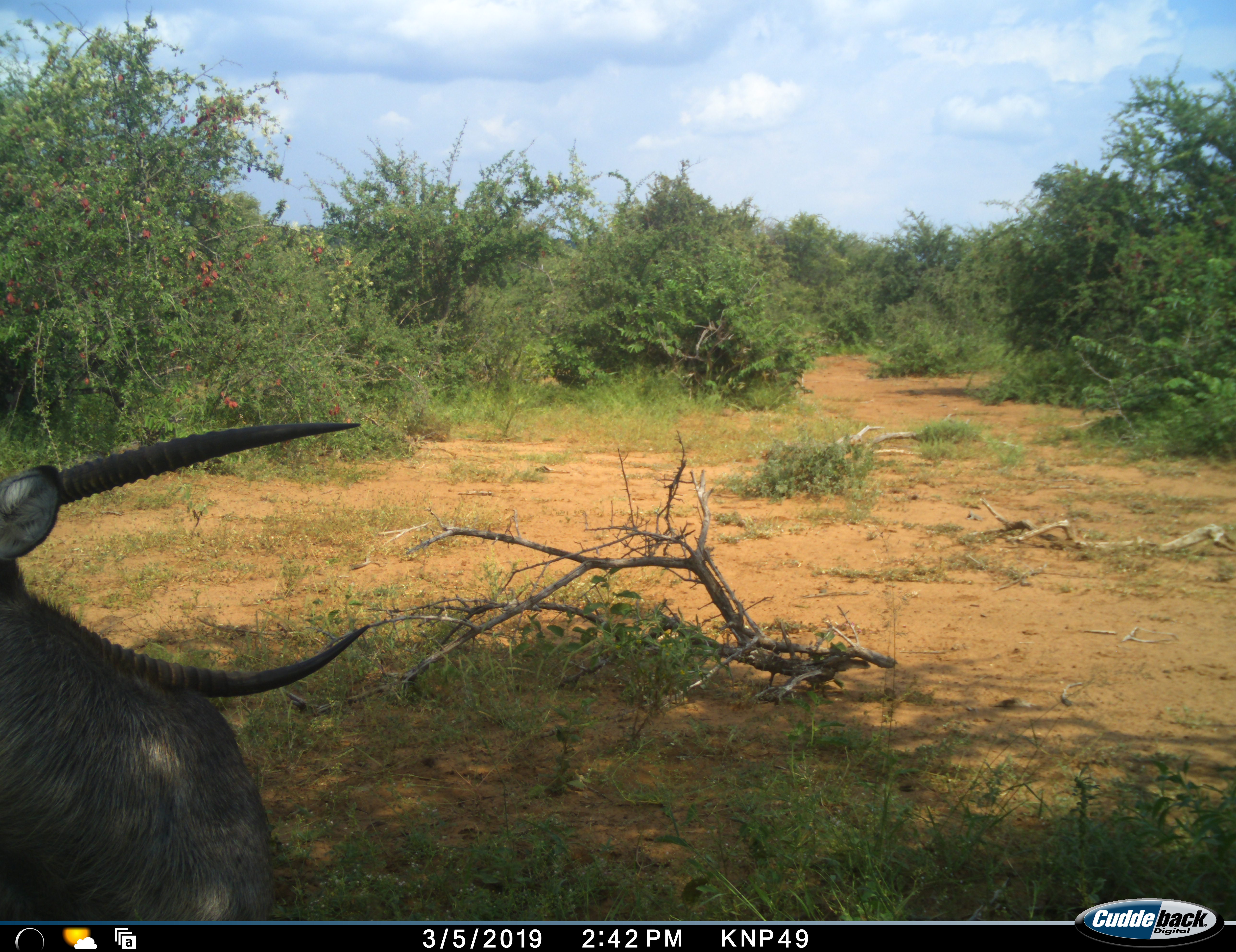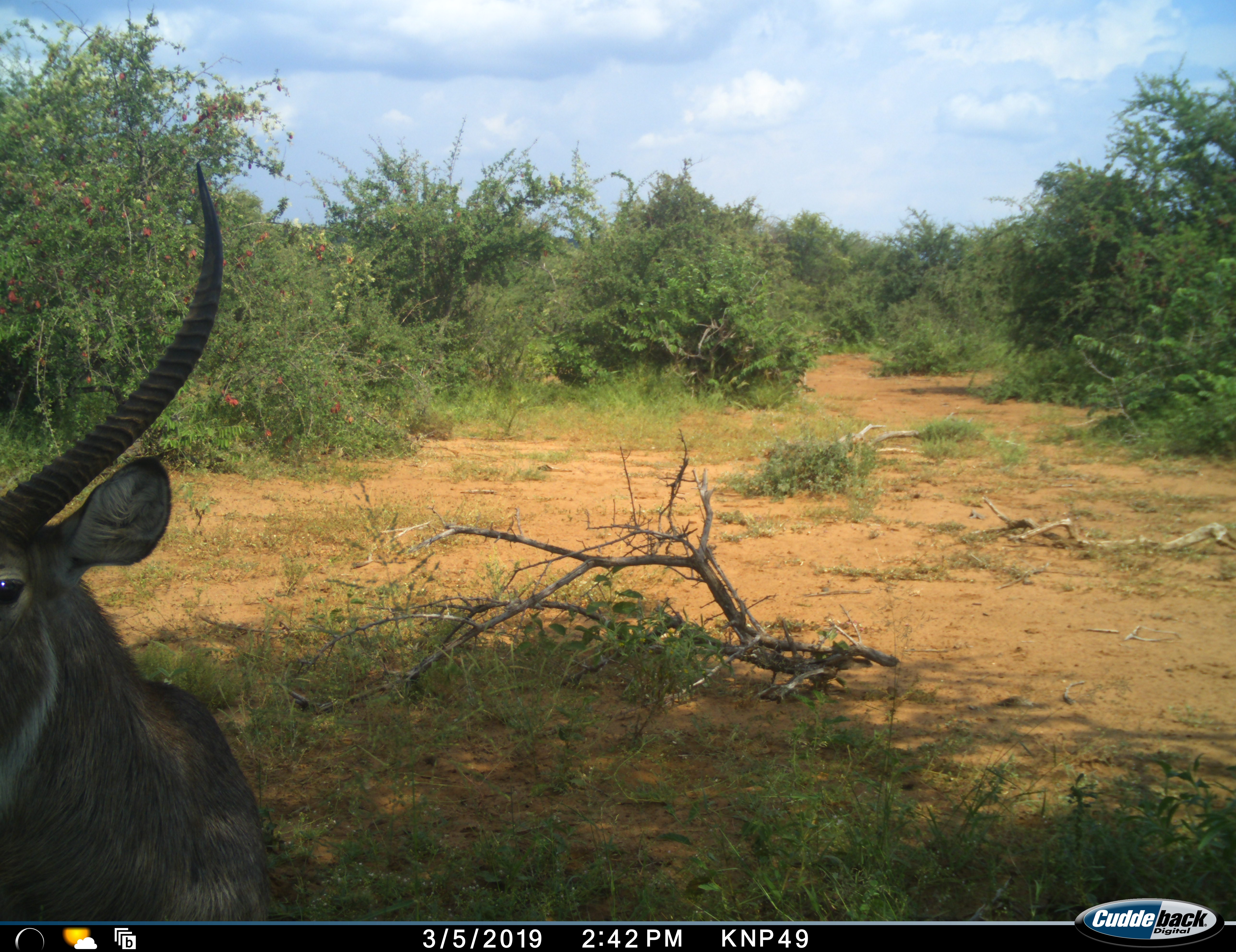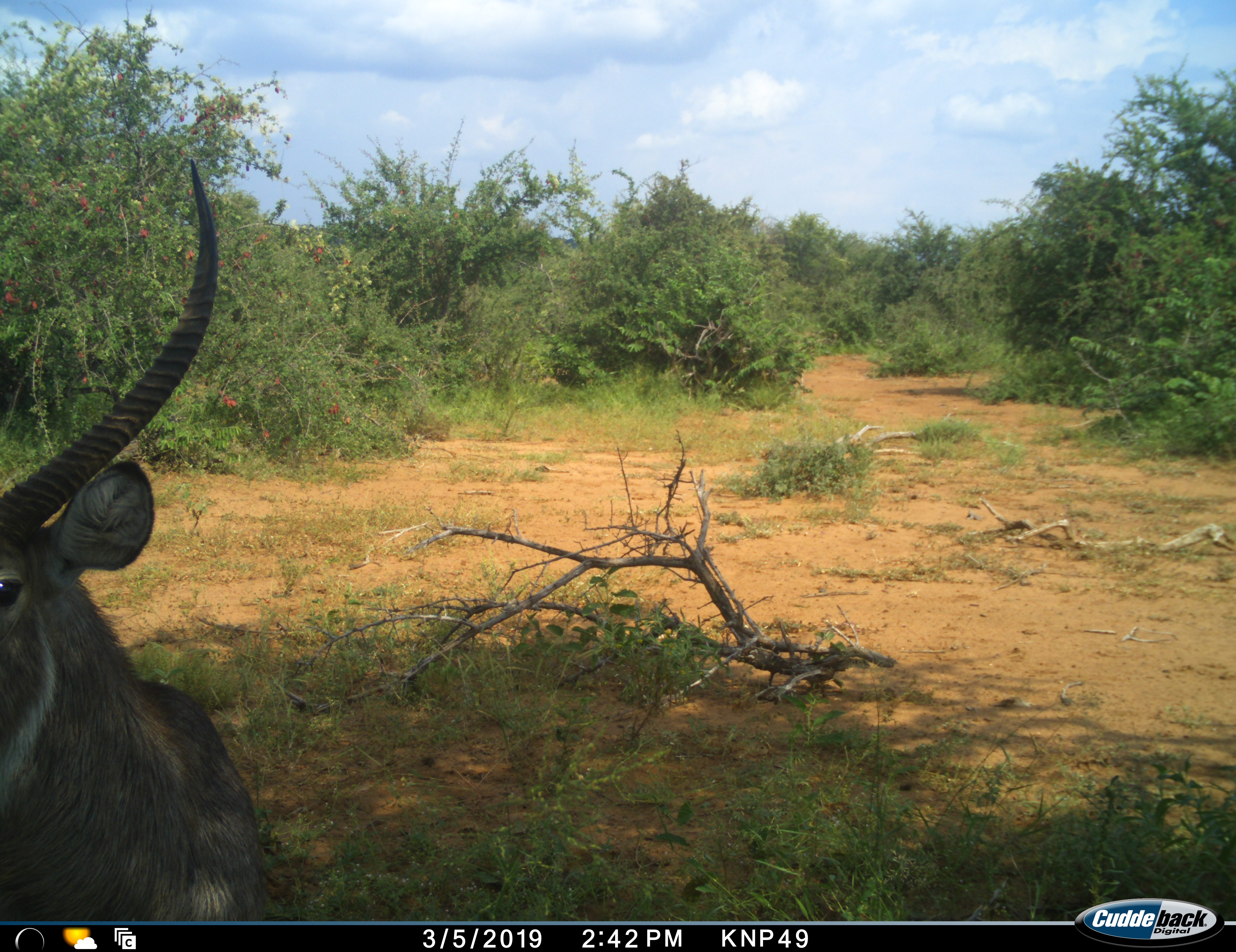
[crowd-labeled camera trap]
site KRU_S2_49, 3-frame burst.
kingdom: Animalia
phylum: Chordata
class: Mammalia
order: Artiodactyla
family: Bovidae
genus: Kobus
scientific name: Kobus ellipsiprymnus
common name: waterbuck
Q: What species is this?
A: Waterbuck (Kobus ellipsiprymnus).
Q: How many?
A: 1.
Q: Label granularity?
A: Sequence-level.